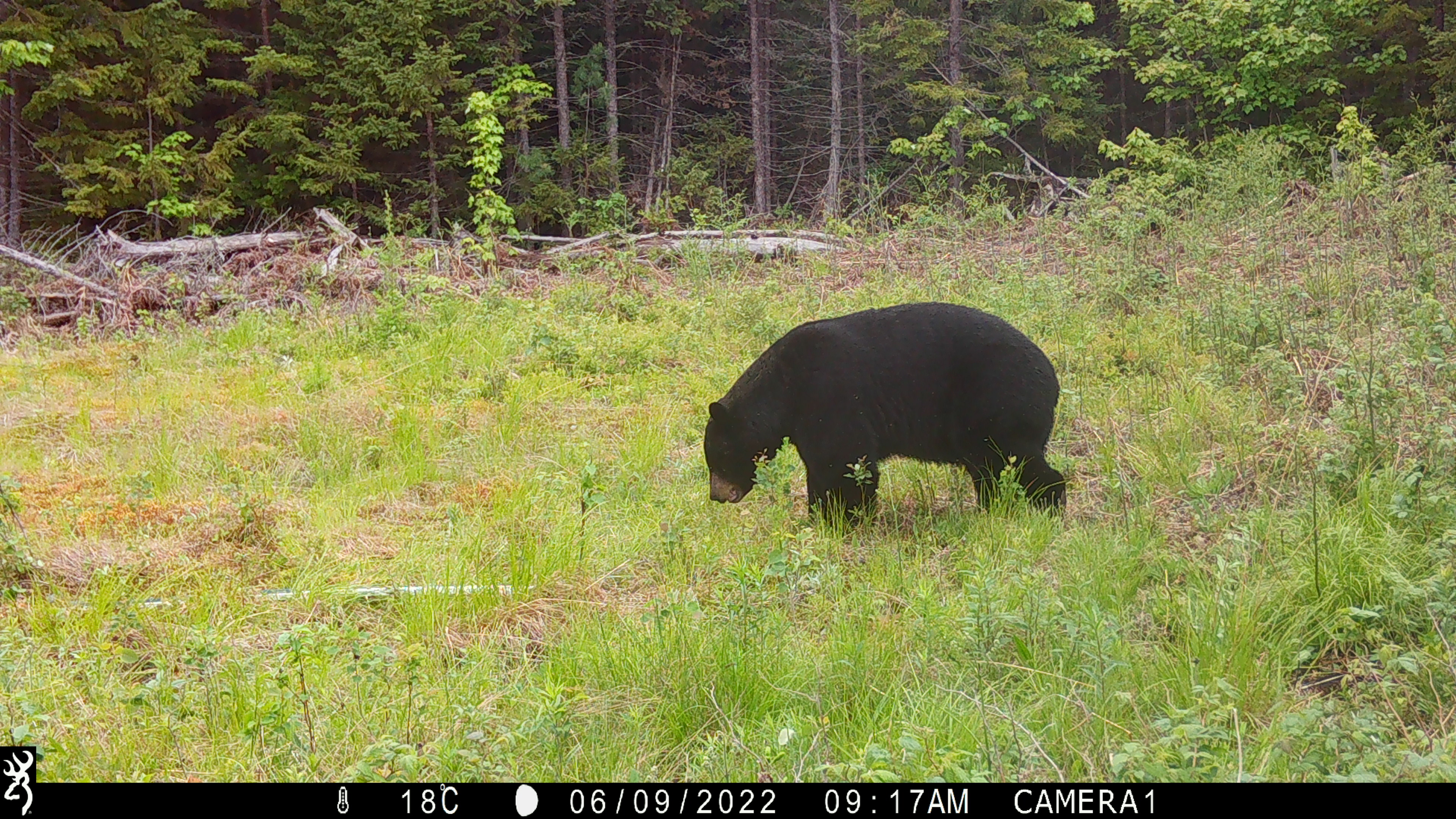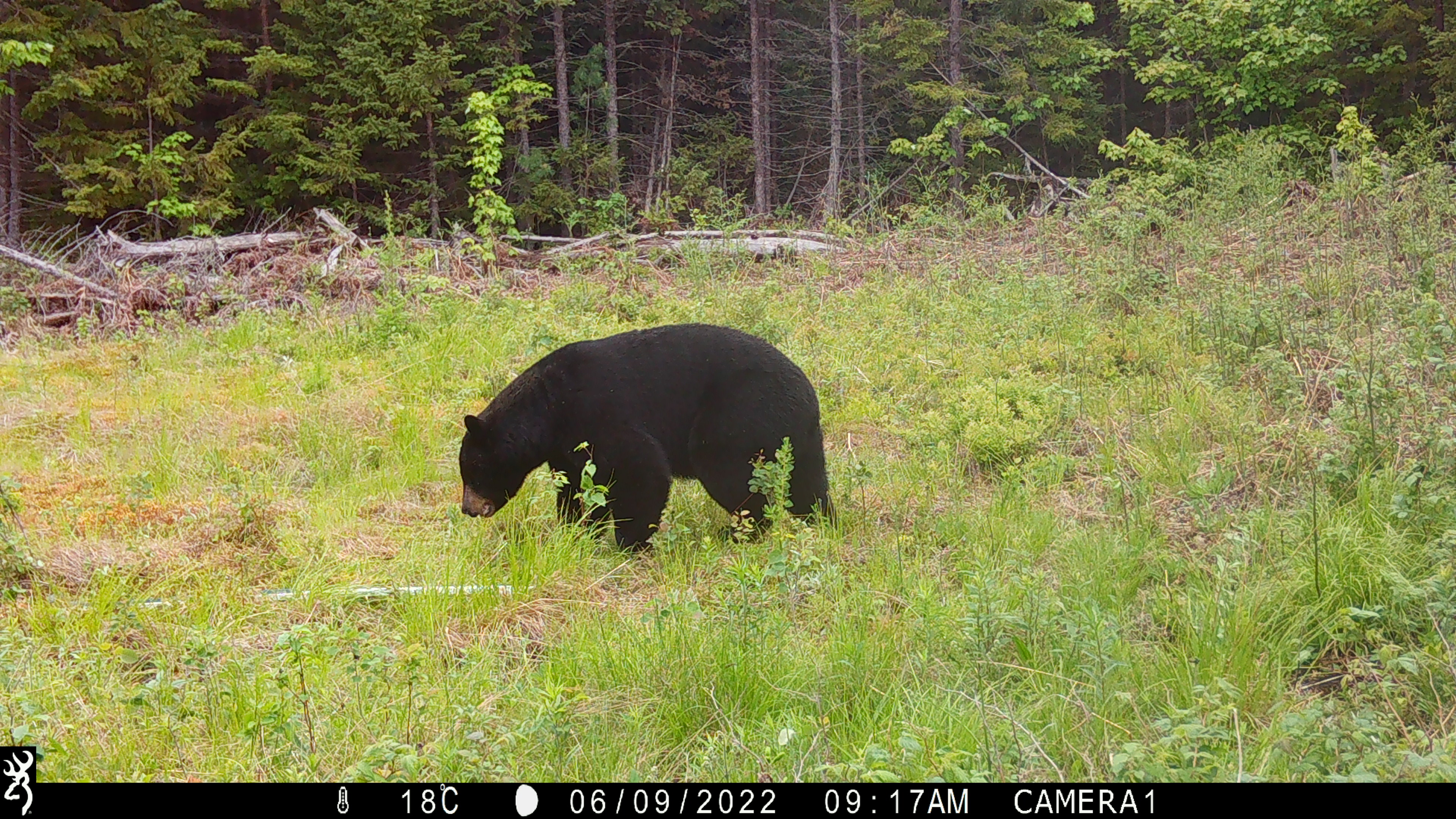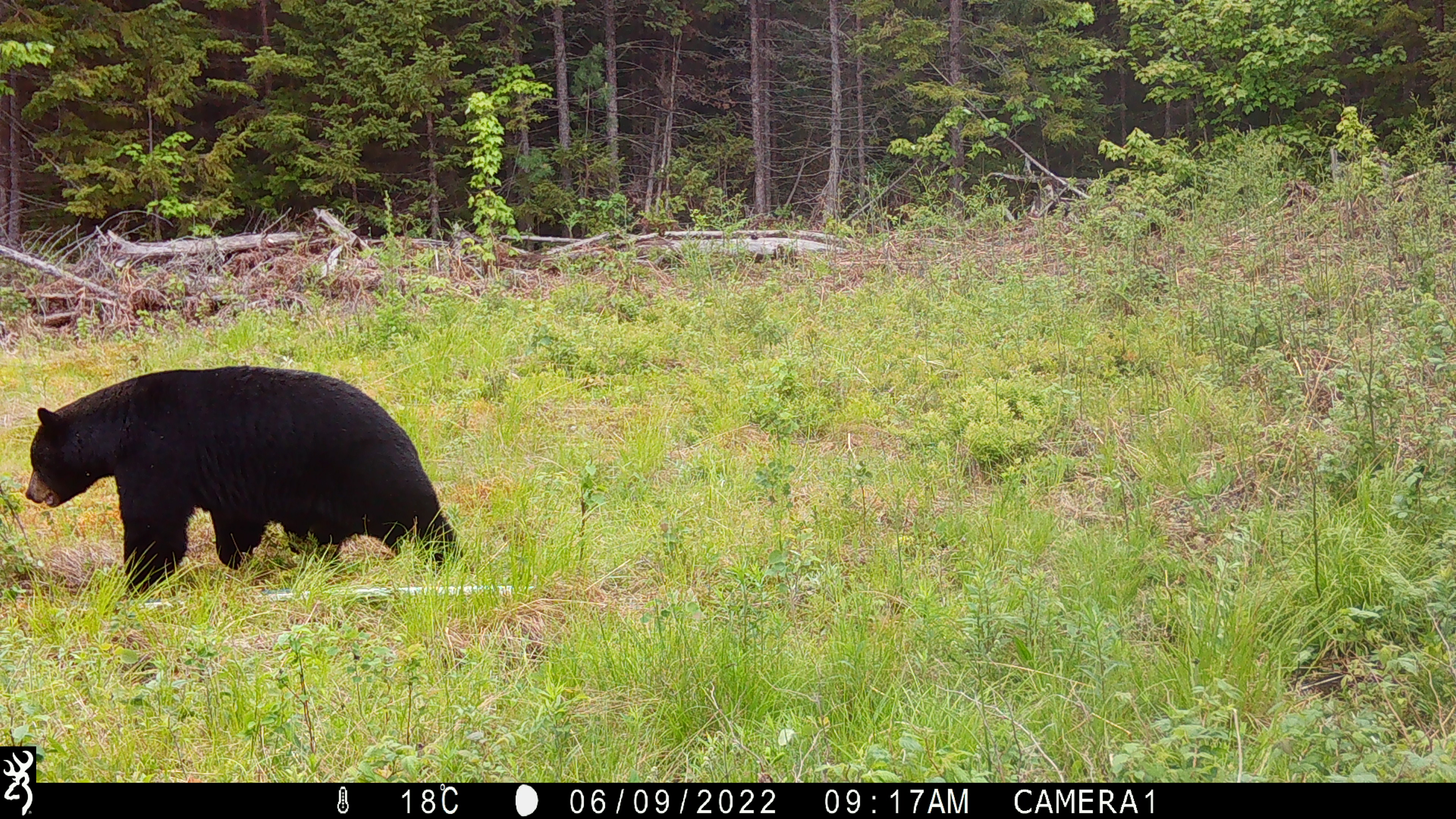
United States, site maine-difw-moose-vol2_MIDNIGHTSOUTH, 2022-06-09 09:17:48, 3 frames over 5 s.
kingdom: Animalia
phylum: Chordata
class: Mammalia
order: Carnivora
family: Ursidae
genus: Ursus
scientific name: Ursus americanus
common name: black bear